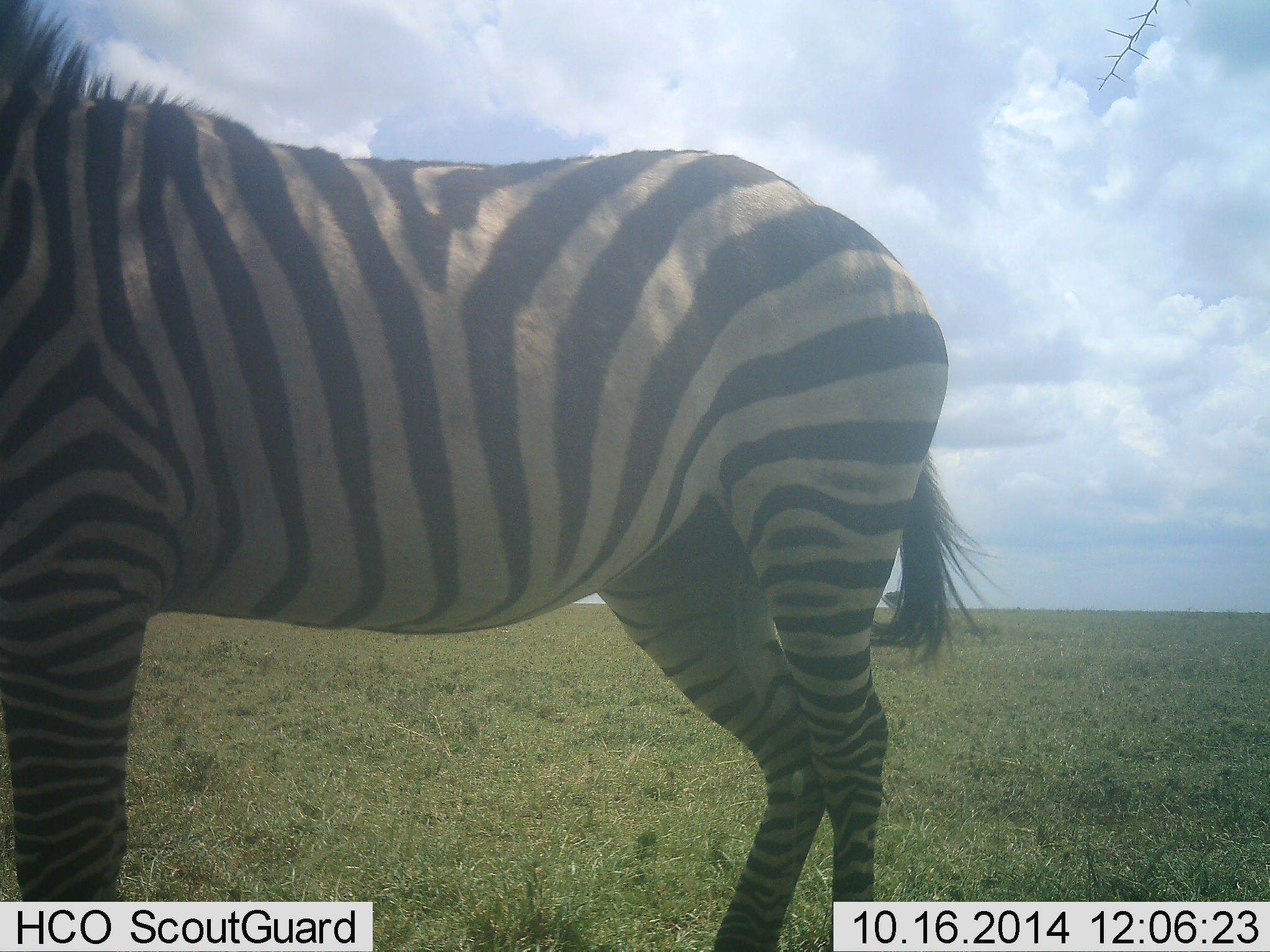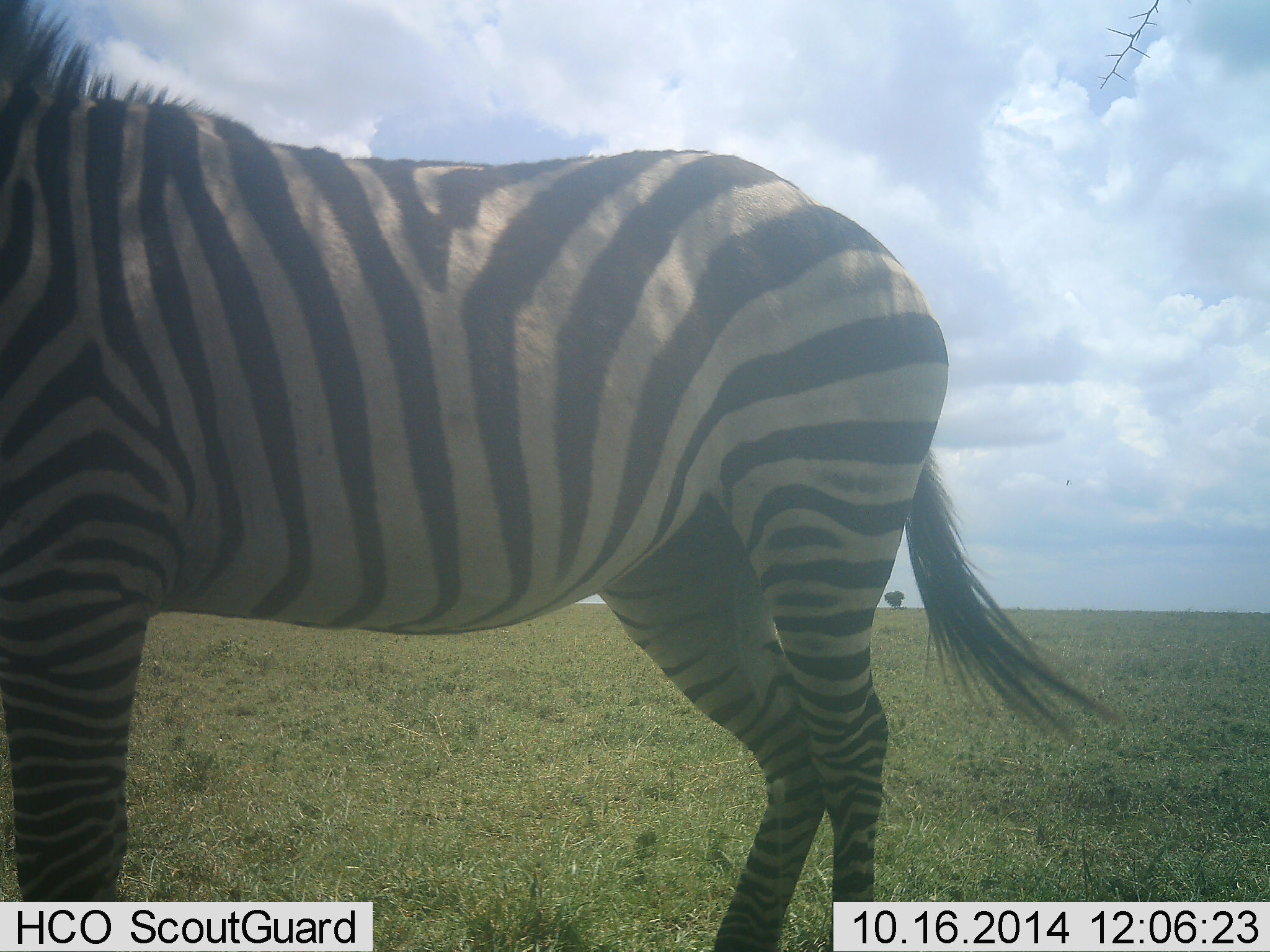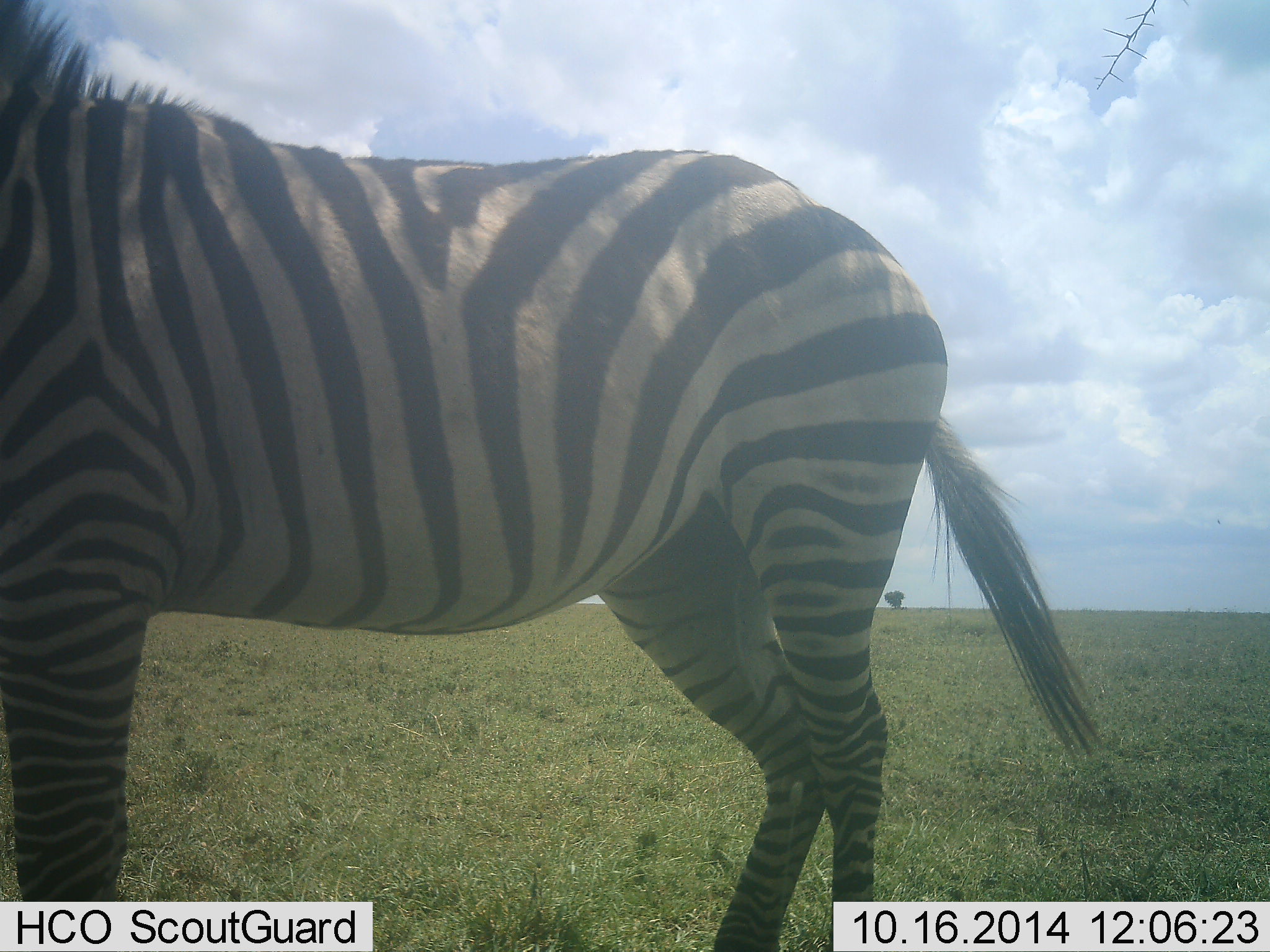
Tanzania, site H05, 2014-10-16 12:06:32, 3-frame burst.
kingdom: Animalia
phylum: Chordata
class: Mammalia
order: Perissodactyla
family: Equidae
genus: Equus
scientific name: Equus quagga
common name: plains zebra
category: zebra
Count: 1.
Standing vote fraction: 80%.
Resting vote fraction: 0%.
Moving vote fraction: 20%.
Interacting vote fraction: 0%.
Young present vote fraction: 0%.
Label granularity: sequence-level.